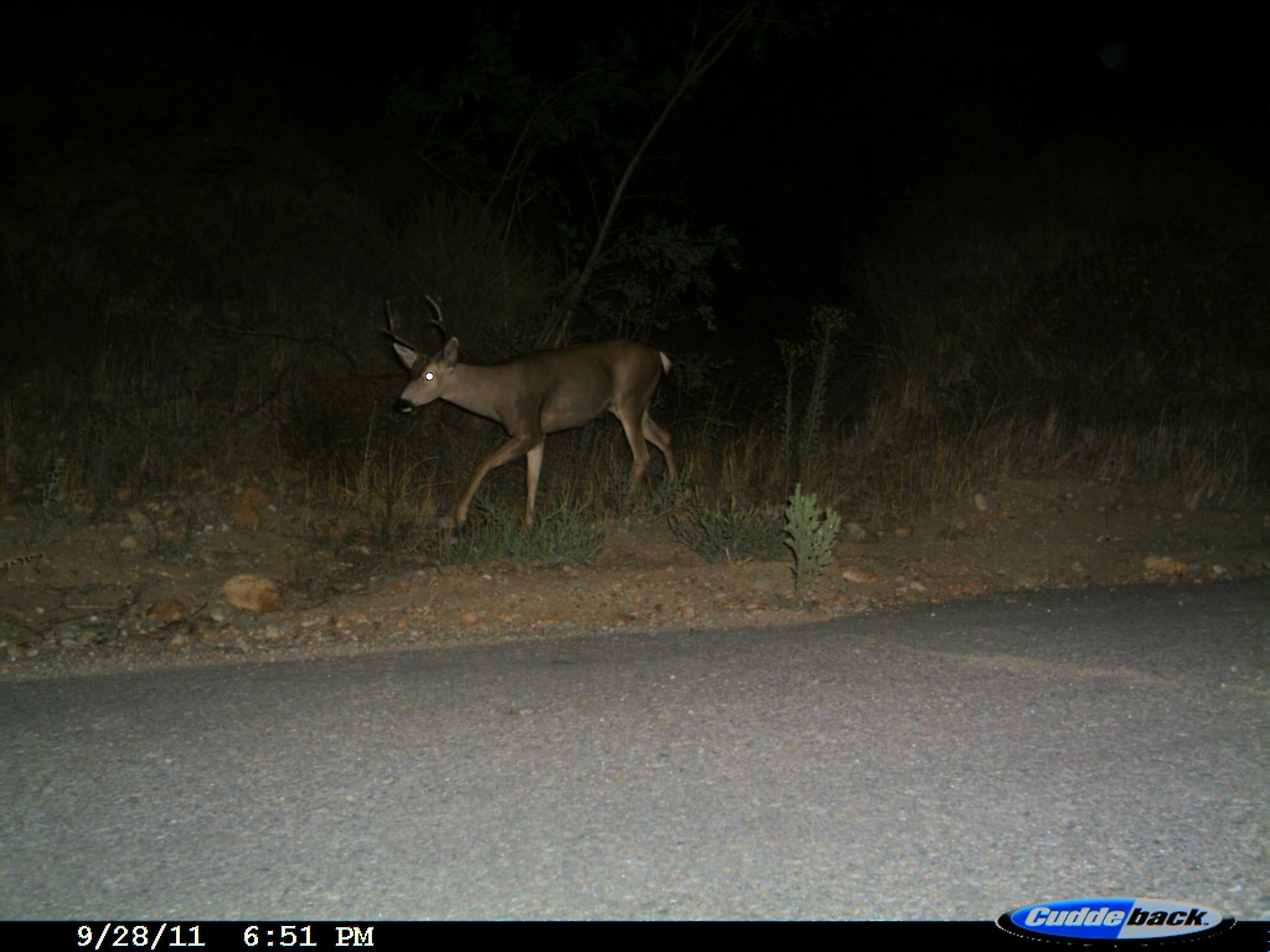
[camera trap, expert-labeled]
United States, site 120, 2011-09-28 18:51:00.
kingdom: Animalia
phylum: Chordata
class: Mammalia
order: Artiodactyla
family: Cervidae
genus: Odocoileus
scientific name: Odocoileus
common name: deer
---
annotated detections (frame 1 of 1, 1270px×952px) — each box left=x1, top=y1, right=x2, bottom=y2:
deer: left=376, top=289, right=689, bottom=538